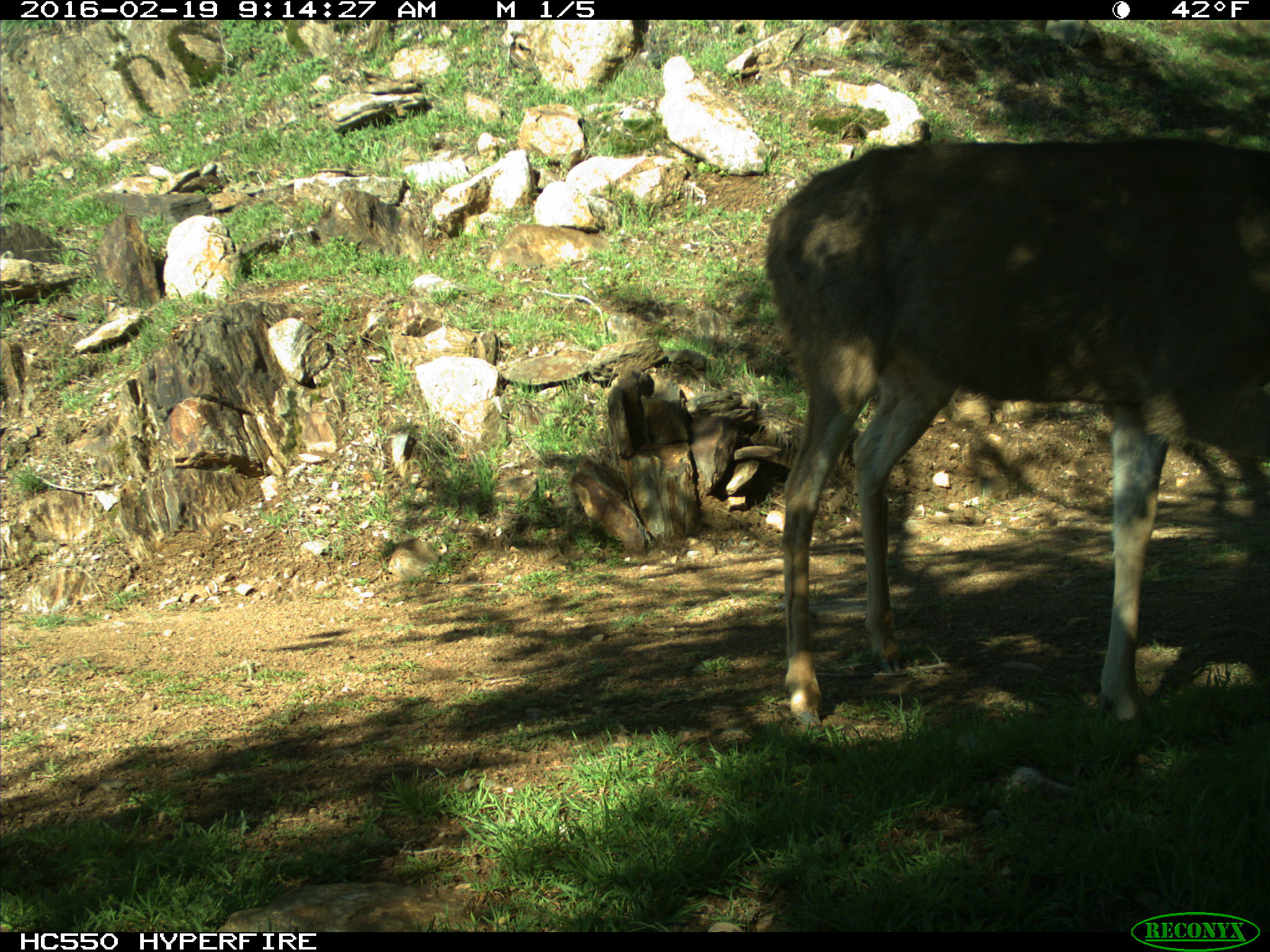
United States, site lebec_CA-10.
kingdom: Animalia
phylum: Chordata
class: Mammalia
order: Artiodactyla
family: Cervidae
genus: Odocoileus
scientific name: Odocoileus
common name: deer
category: unidentified deer